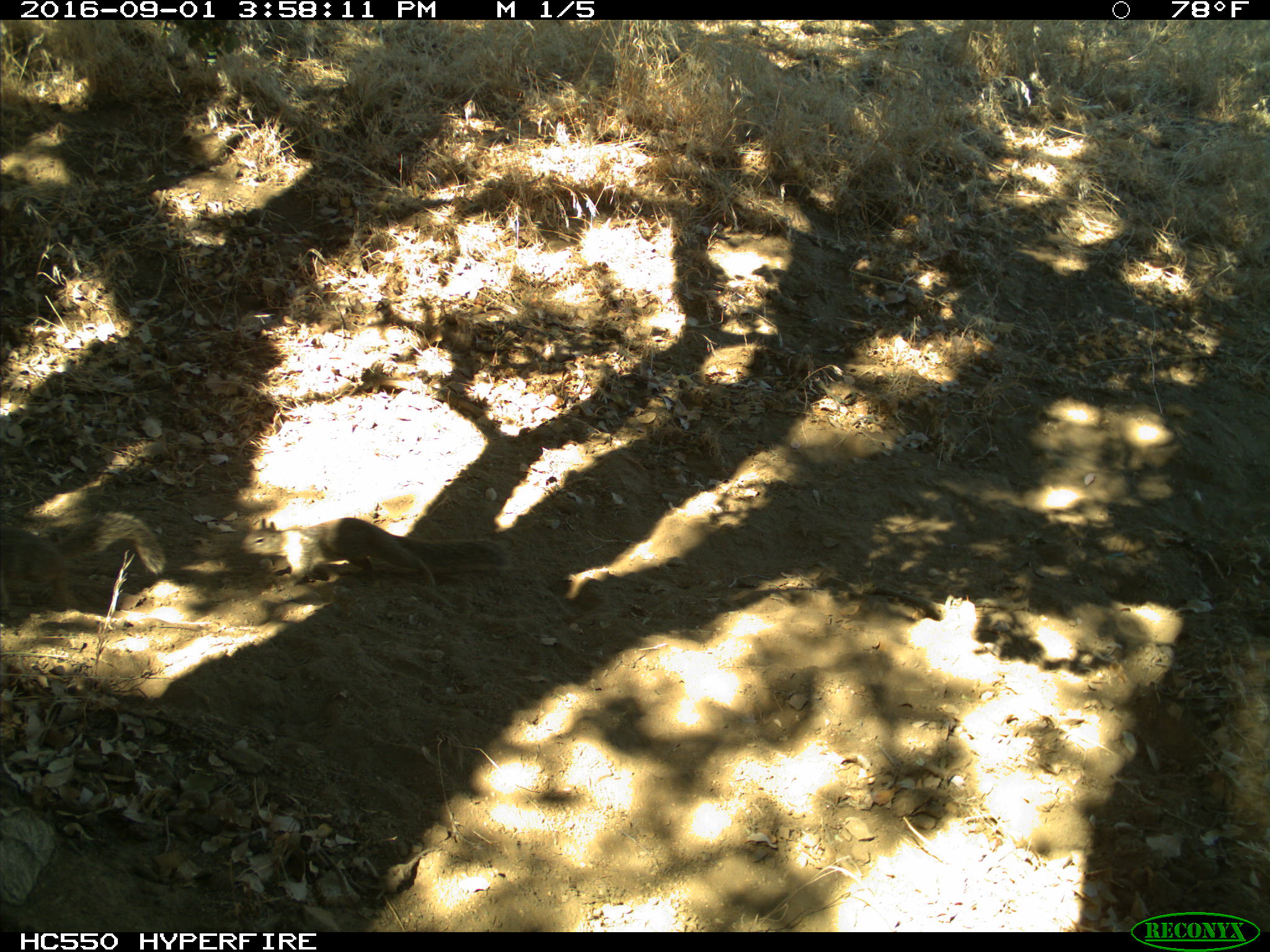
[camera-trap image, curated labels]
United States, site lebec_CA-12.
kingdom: Animalia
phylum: Chordata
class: Mammalia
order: Rodentia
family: Sciuridae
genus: Otospermophilus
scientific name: Otospermophilus beecheyi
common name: california ground squirrel